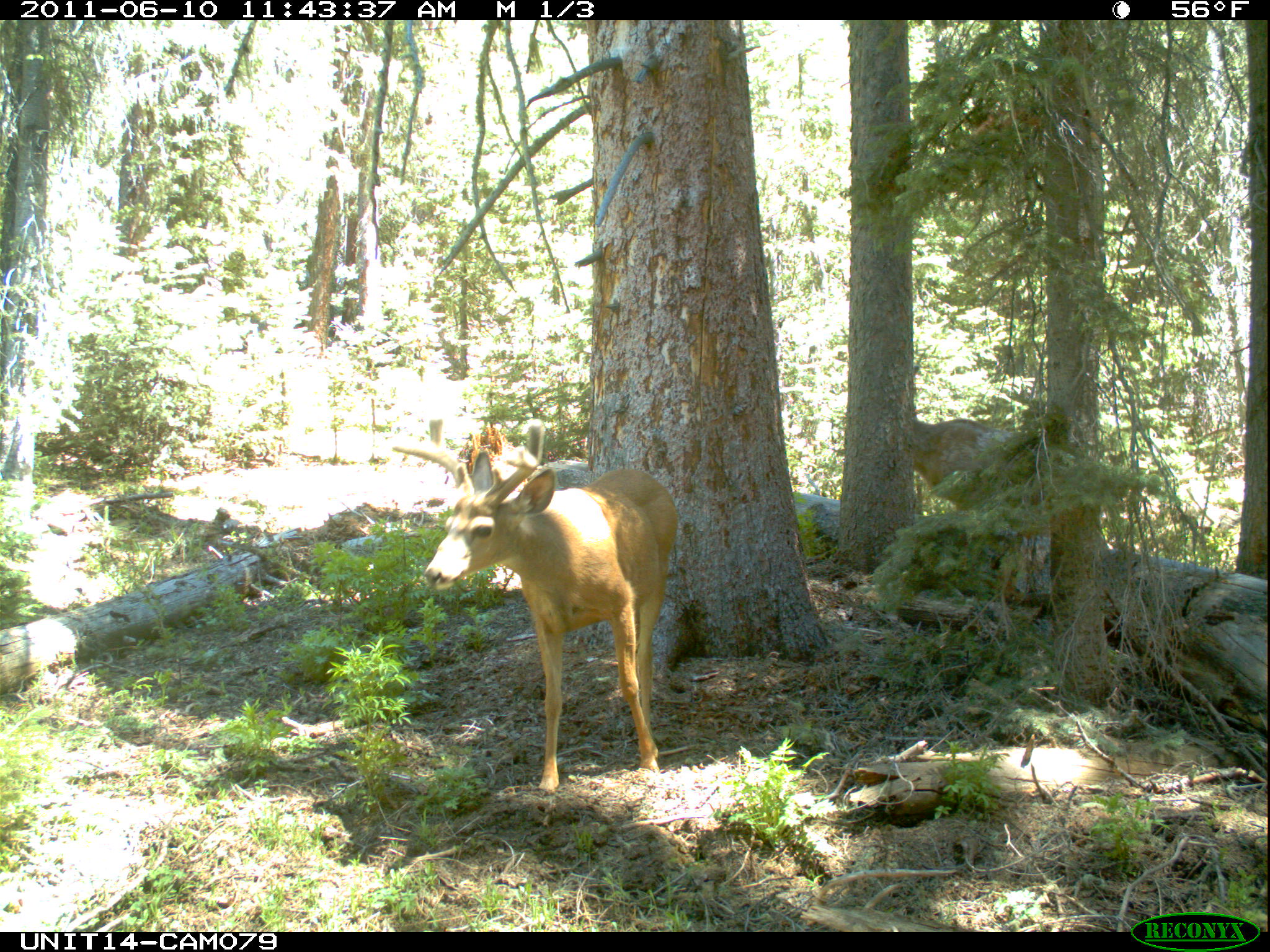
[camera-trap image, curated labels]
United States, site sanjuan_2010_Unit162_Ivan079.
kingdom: Animalia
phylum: Chordata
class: Mammalia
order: Artiodactyla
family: Cervidae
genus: Odocoileus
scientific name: Odocoileus hemionus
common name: mule deer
Odocoileus hemionus (mule deer).